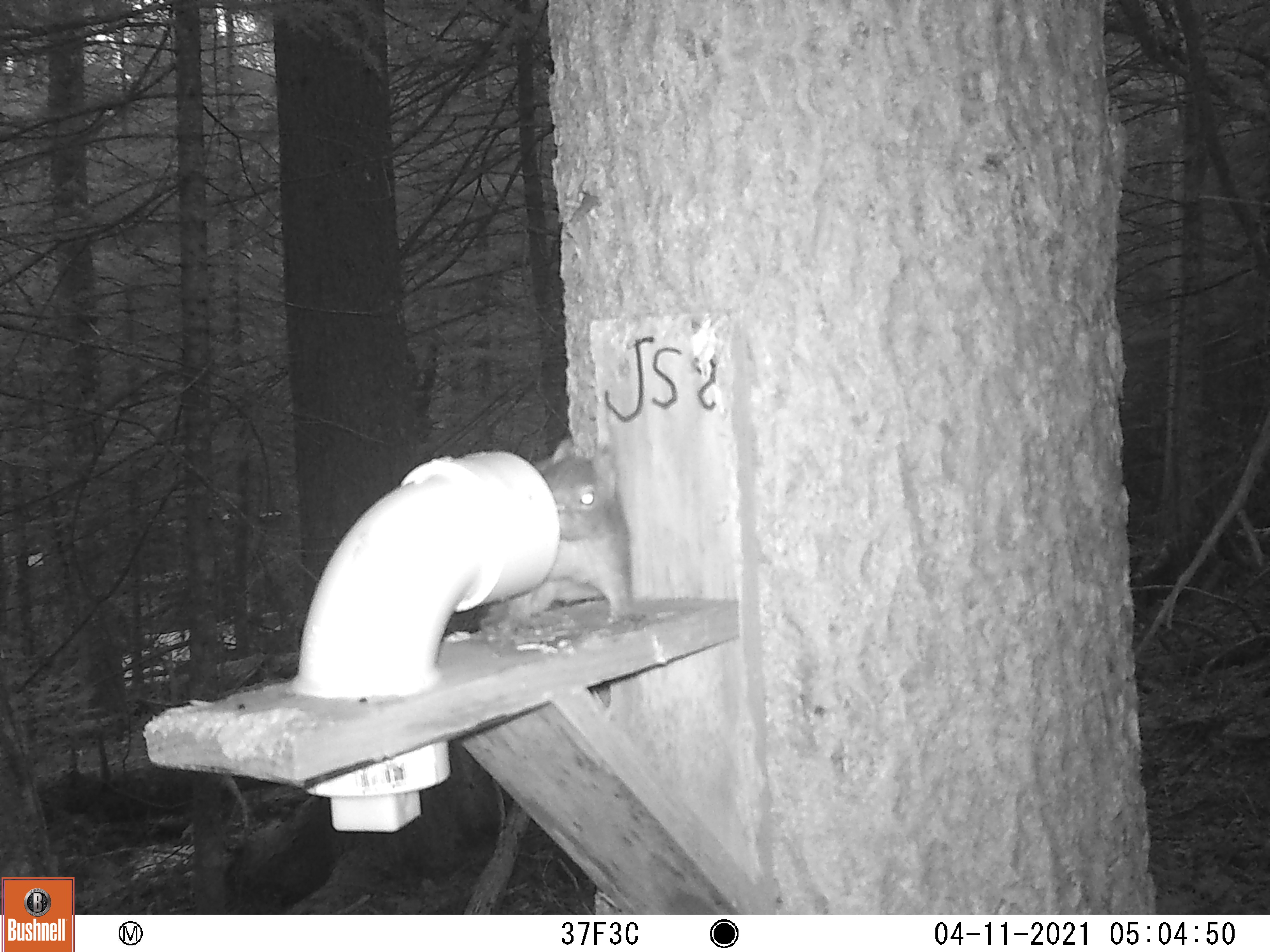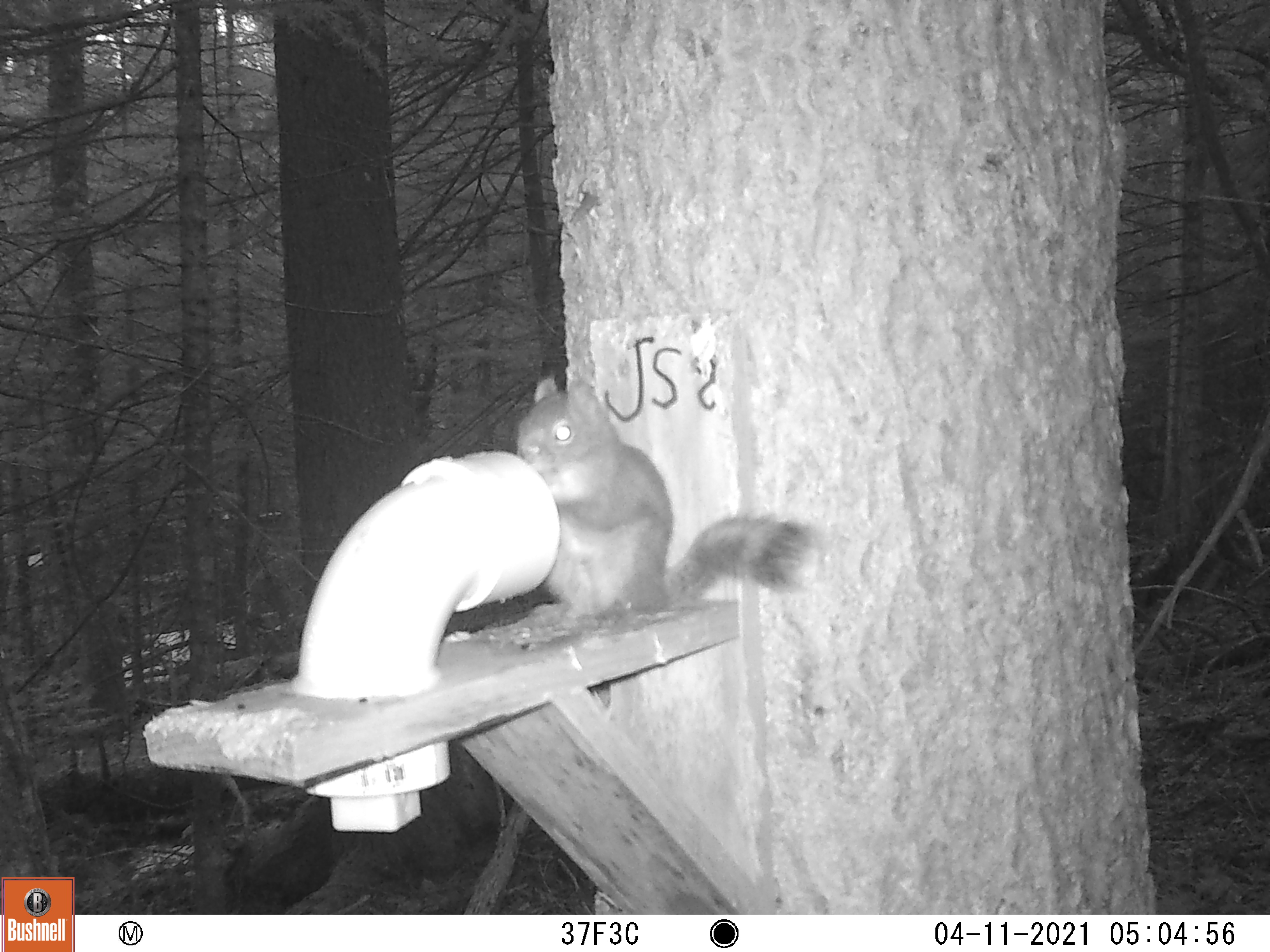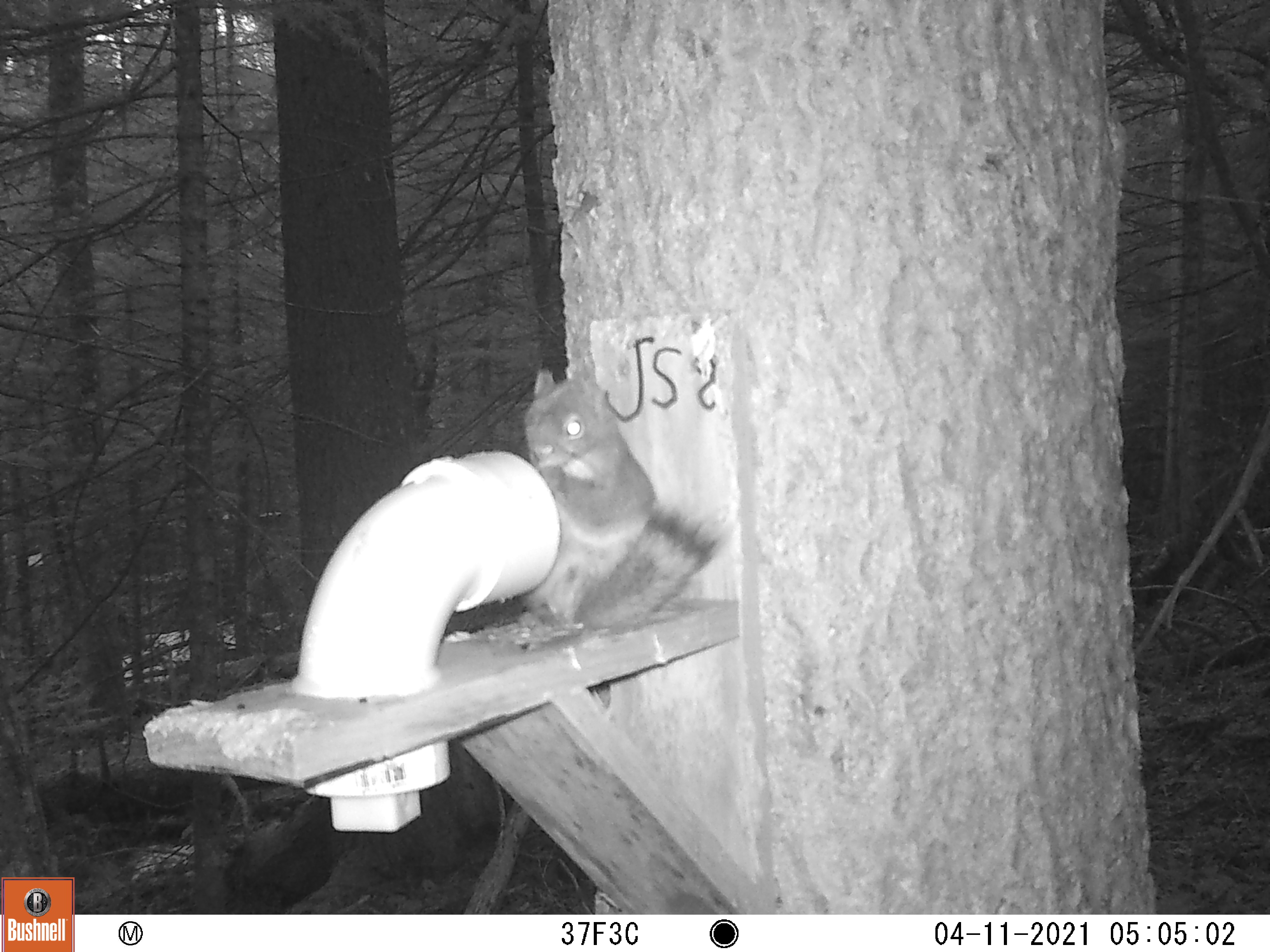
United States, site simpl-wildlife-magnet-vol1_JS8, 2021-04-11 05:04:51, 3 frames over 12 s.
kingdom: Animalia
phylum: Chordata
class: Mammalia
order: Rodentia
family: Sciuridae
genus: Tamiasciurus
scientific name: Tamiasciurus hudsonicus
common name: red squirrel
Red squirrel (Tamiasciurus hudsonicus).